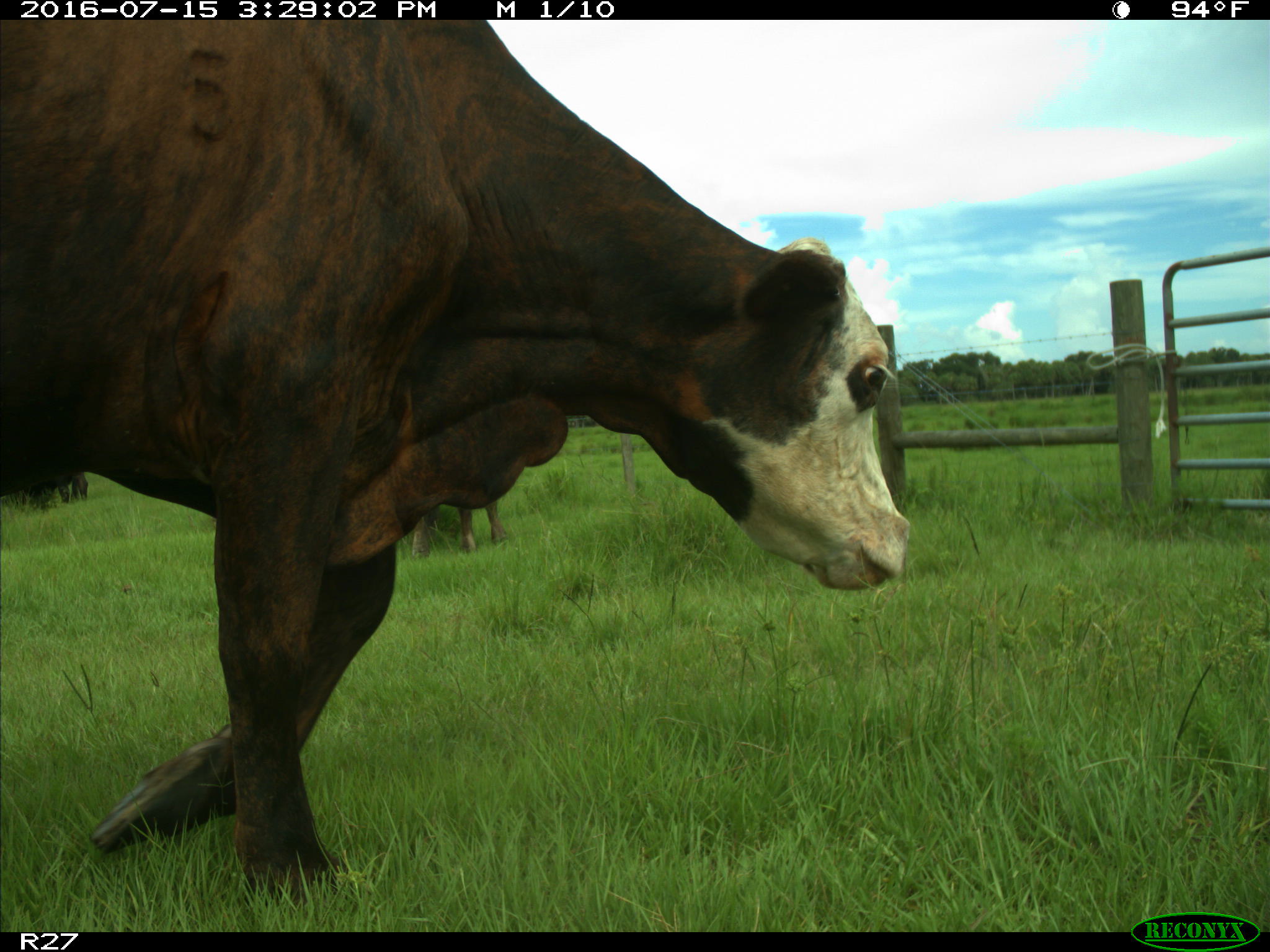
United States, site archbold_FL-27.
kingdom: Animalia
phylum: Chordata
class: Mammalia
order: Artiodactyla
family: Bovidae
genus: Bos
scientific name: Bos taurus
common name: domestic cow